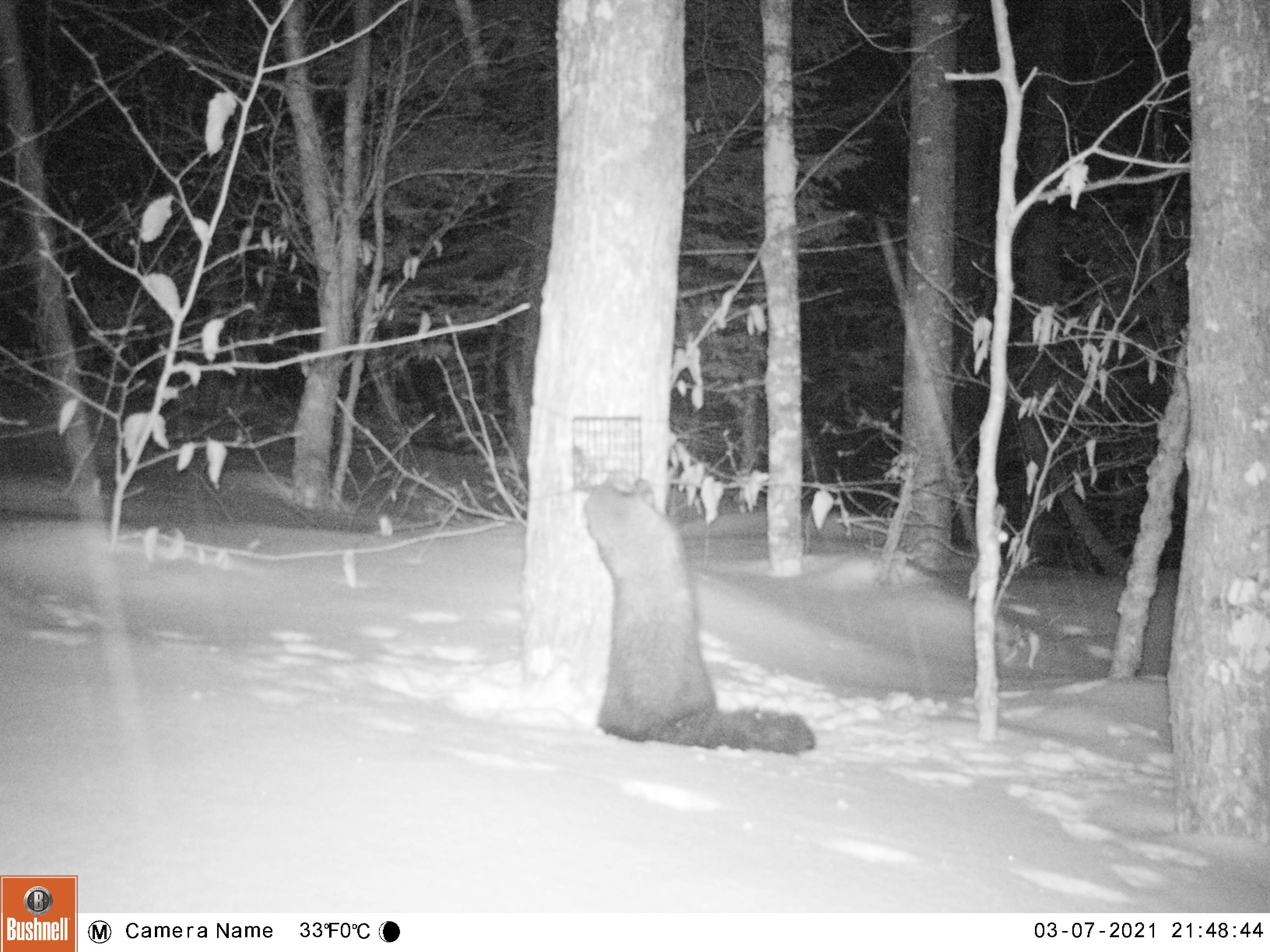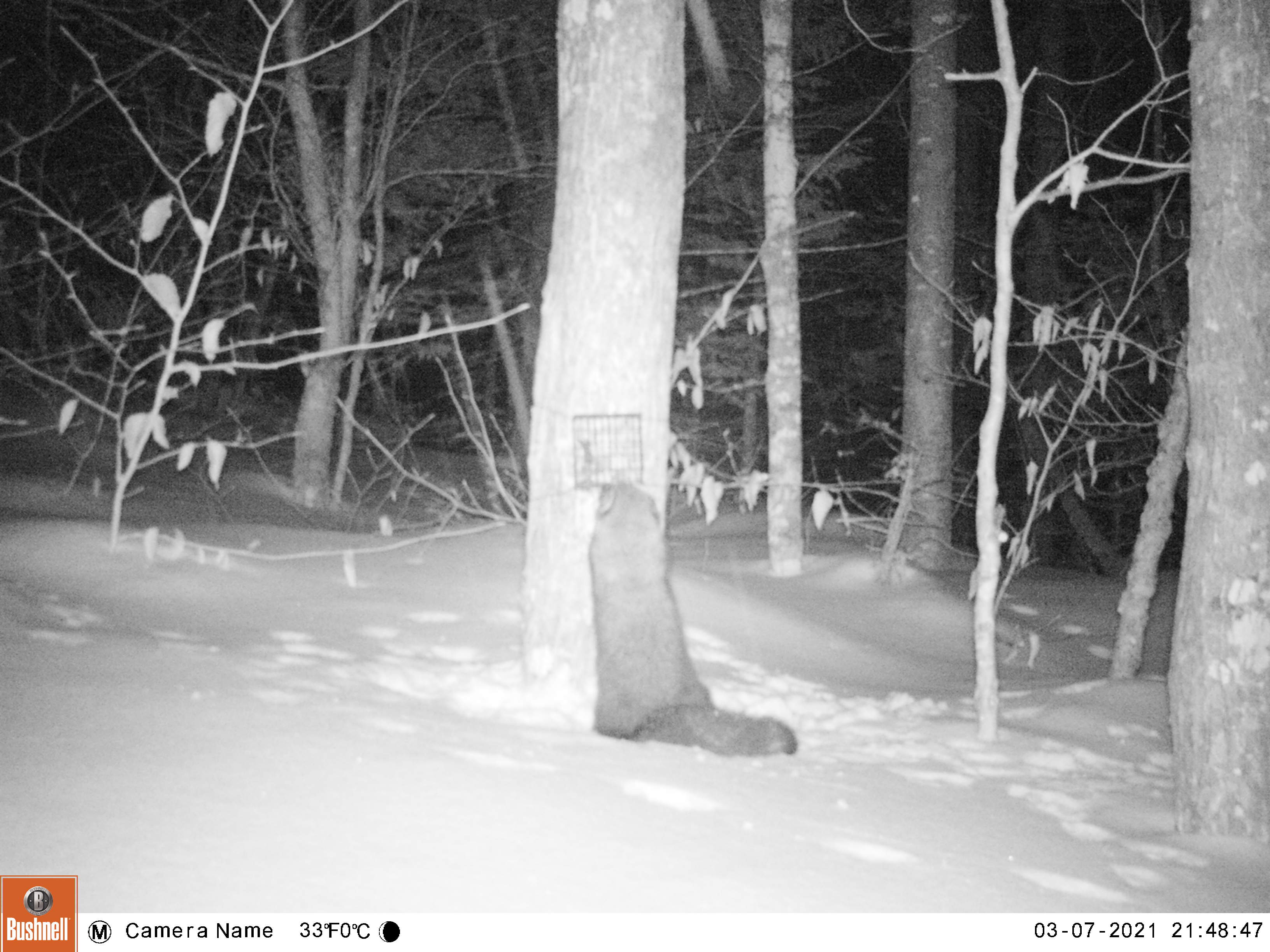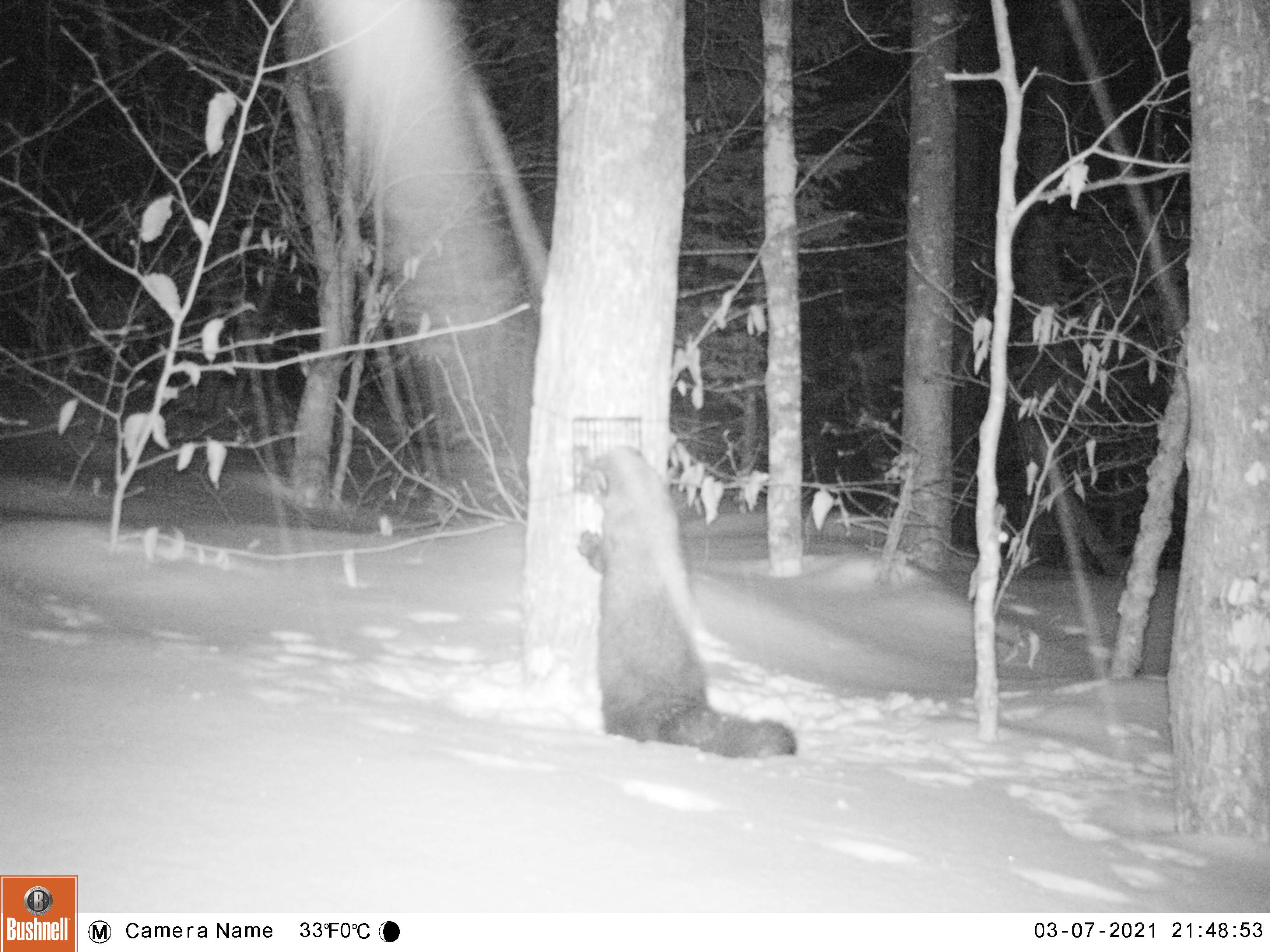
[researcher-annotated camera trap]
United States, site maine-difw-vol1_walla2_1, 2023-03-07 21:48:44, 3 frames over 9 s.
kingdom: Animalia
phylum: Chordata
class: Mammalia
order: Carnivora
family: Mustelidae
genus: Pekania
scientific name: Pekania pennanti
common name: fisher